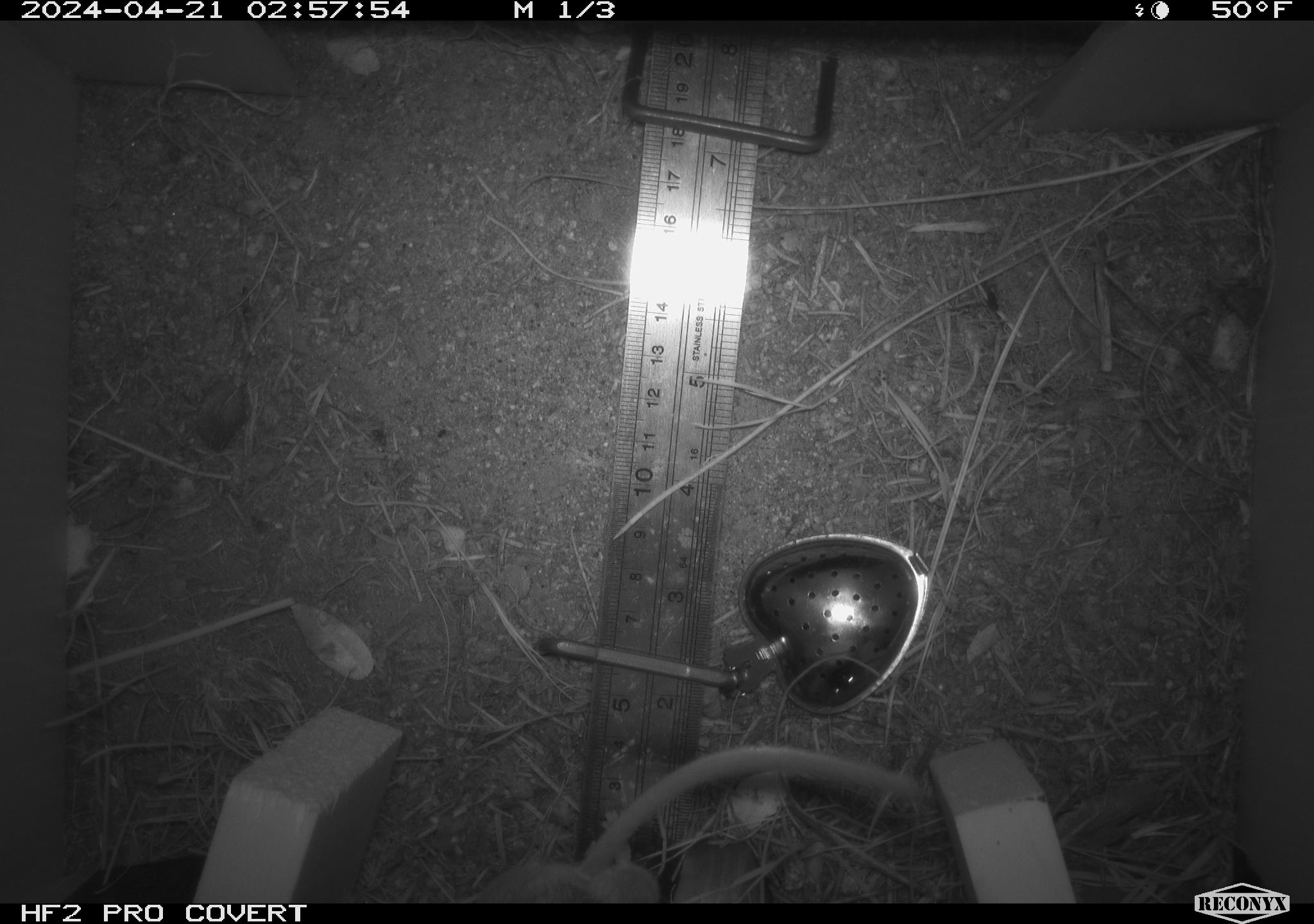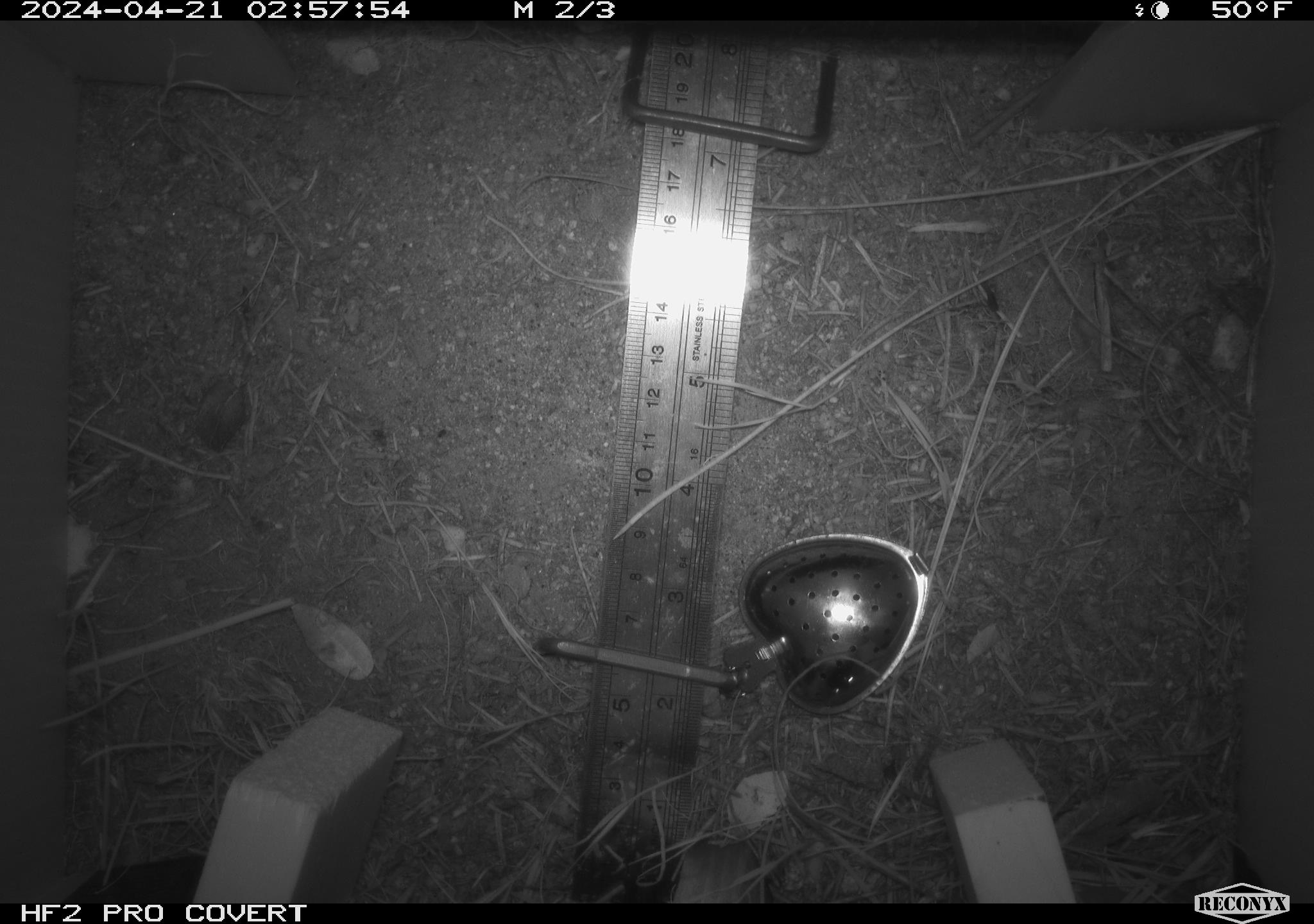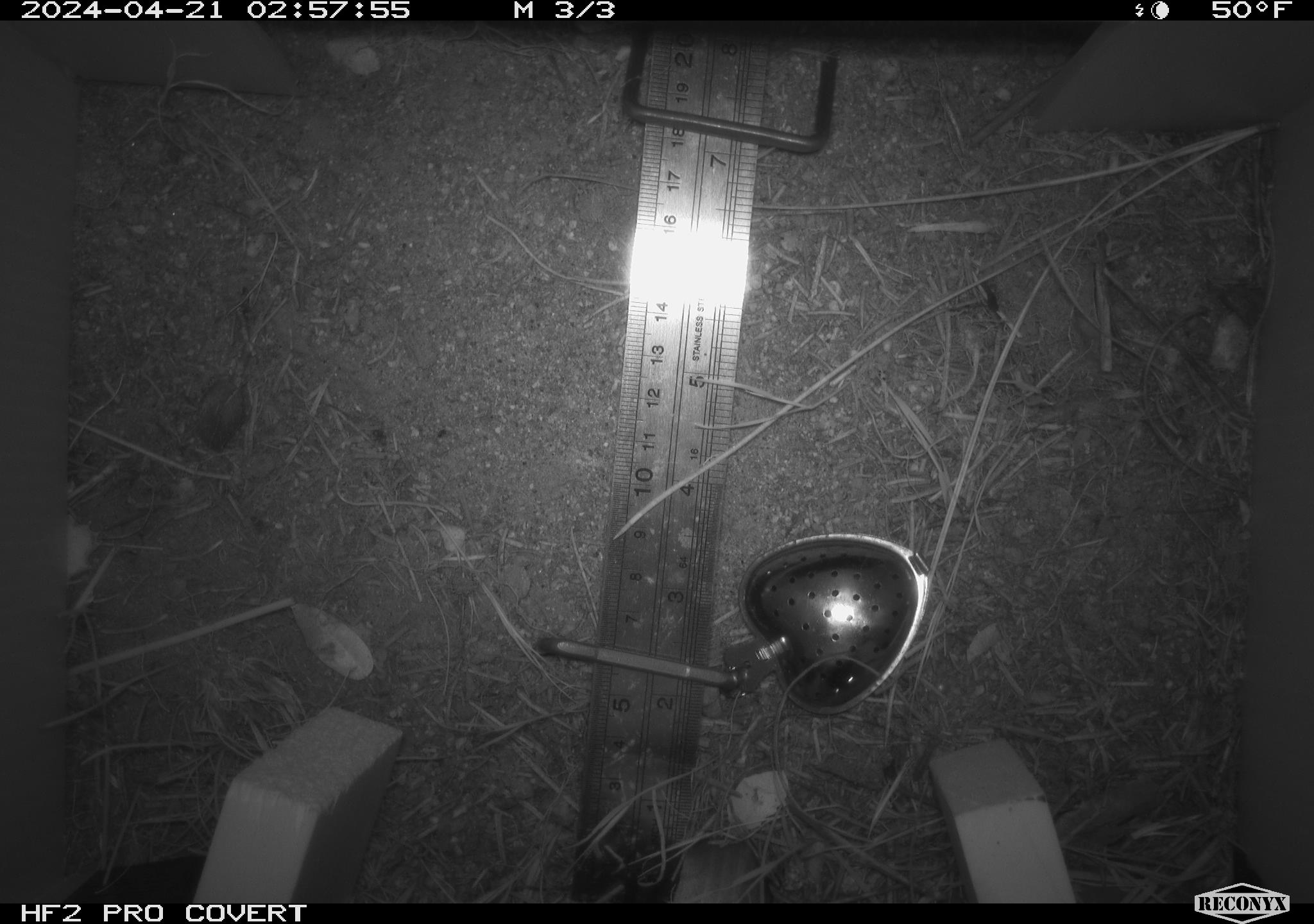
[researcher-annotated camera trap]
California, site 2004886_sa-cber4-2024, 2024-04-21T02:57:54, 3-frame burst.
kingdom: Animalia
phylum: Chordata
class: Mammalia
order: Rodentia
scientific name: Rodentia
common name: mouse species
Mouse species (Rodentia).